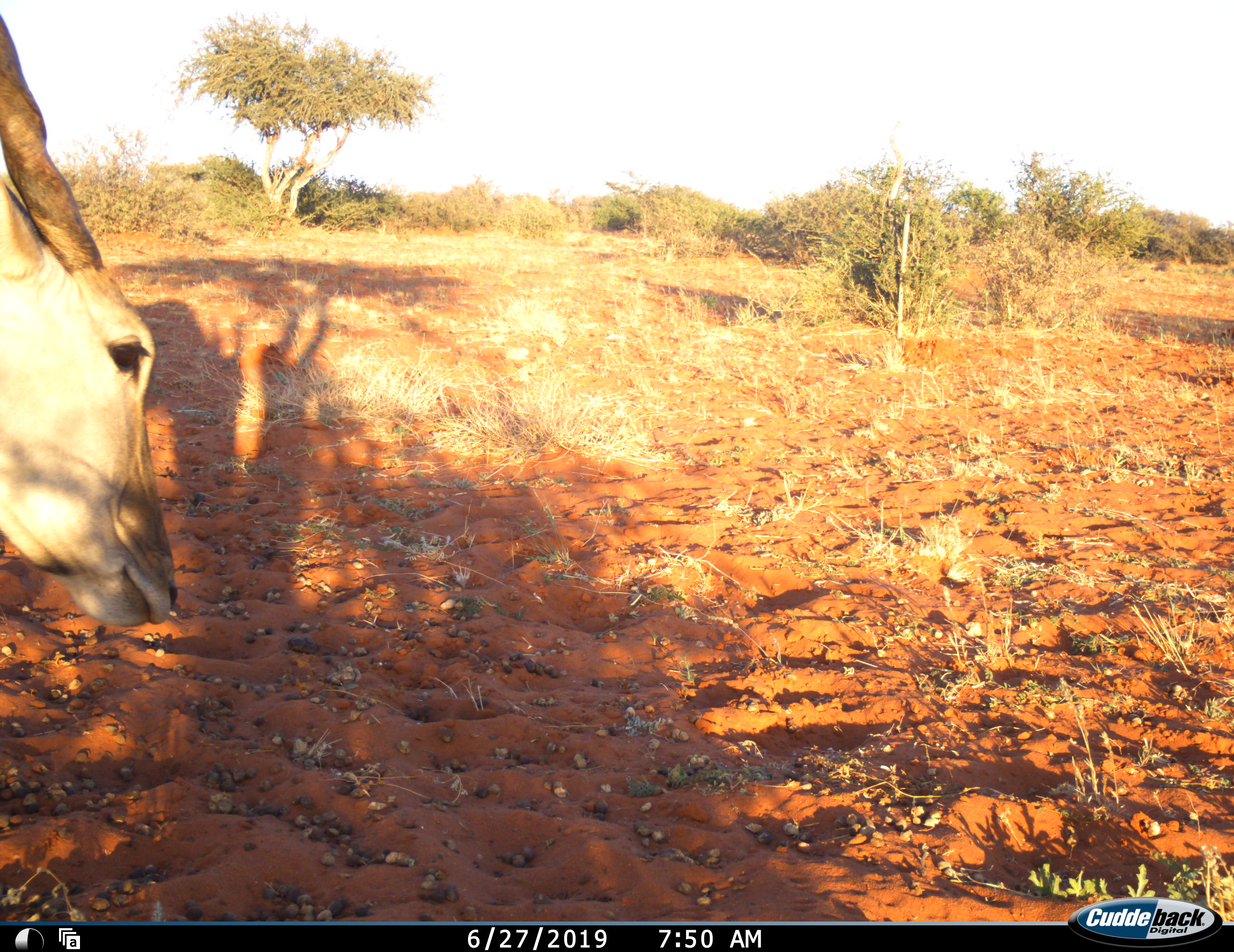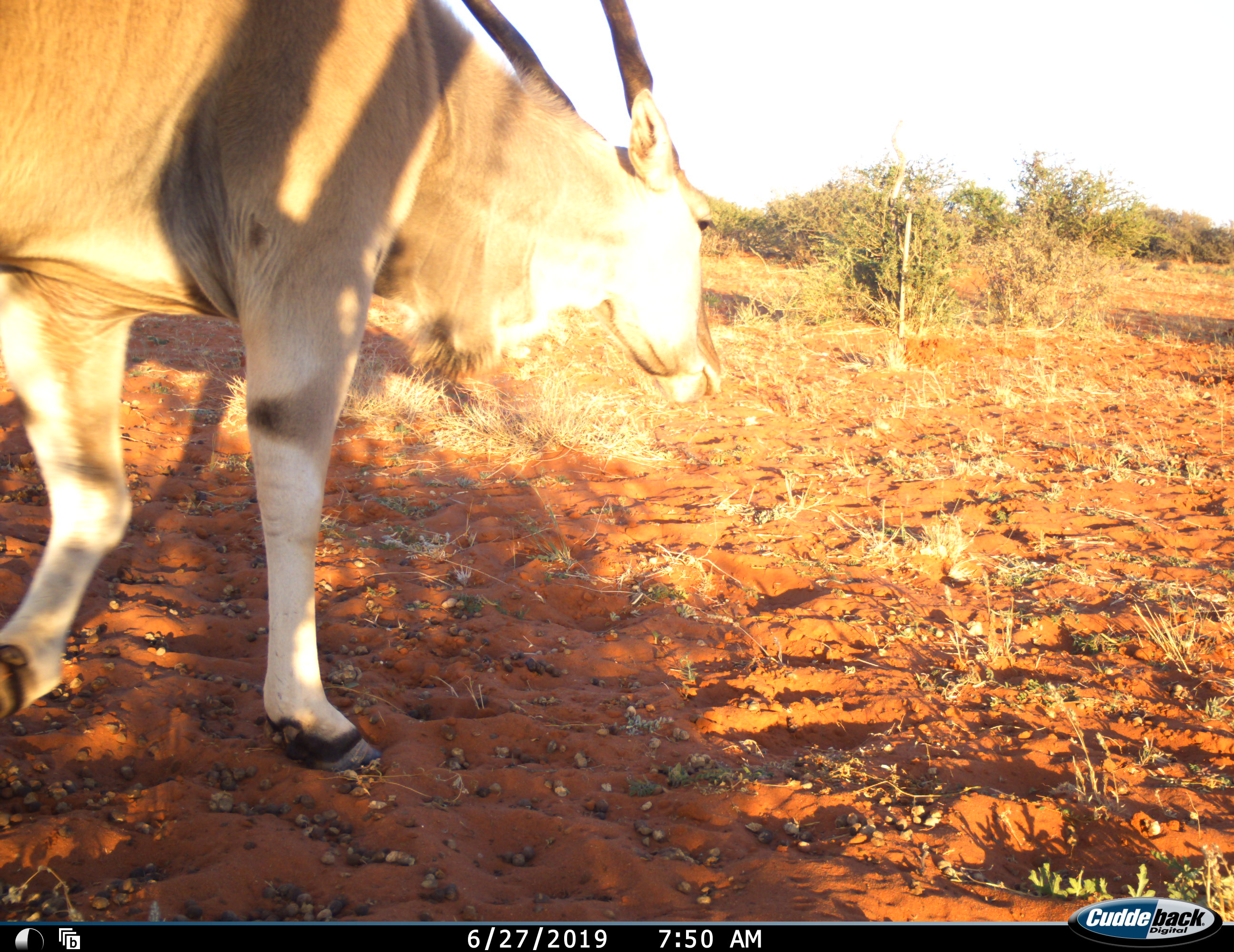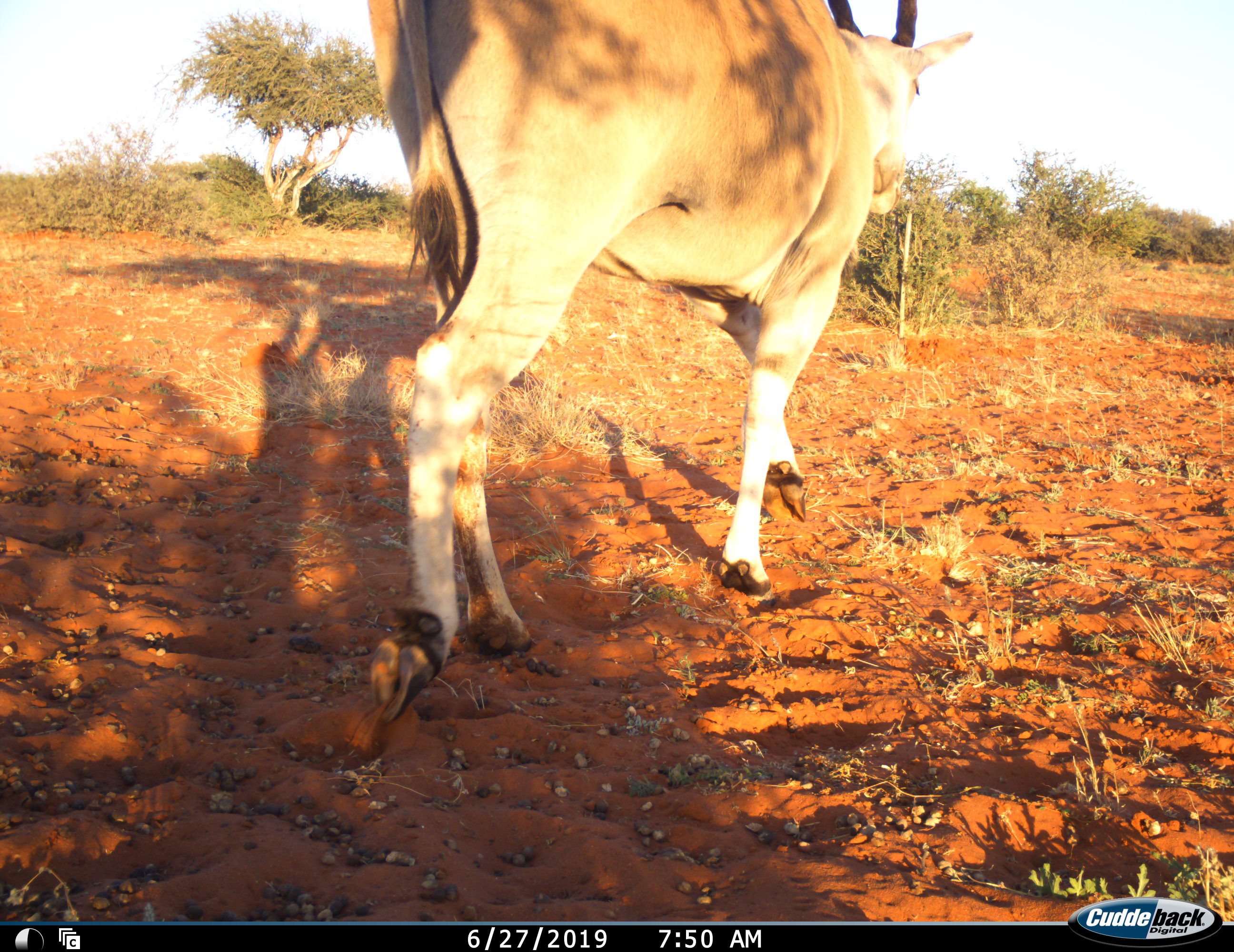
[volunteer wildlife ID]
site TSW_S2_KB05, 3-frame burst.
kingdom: Animalia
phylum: Chordata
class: Mammalia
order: Artiodactyla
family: Bovidae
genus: Tragelaphus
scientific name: Tragelaphus oryx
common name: eland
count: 1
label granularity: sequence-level